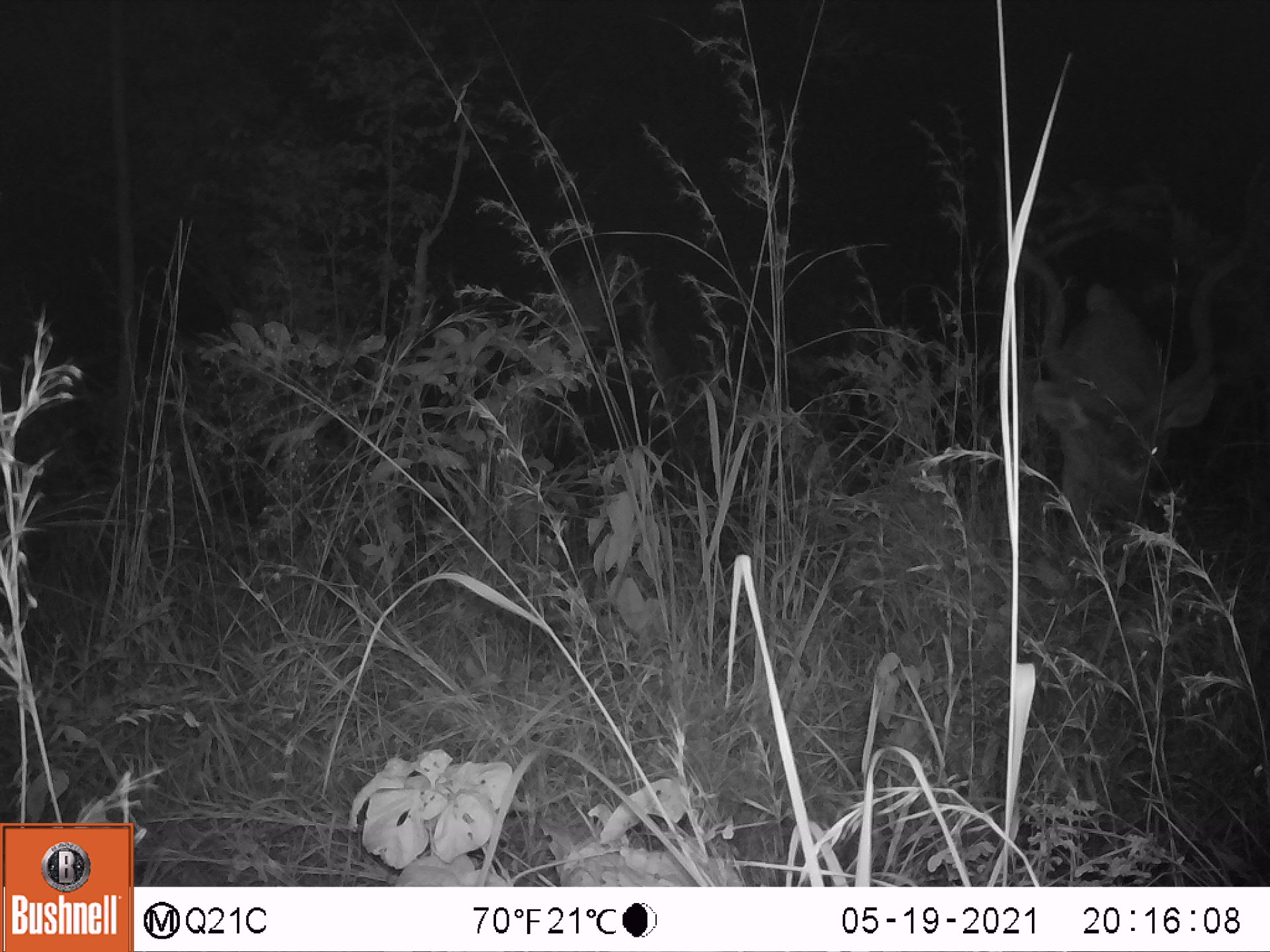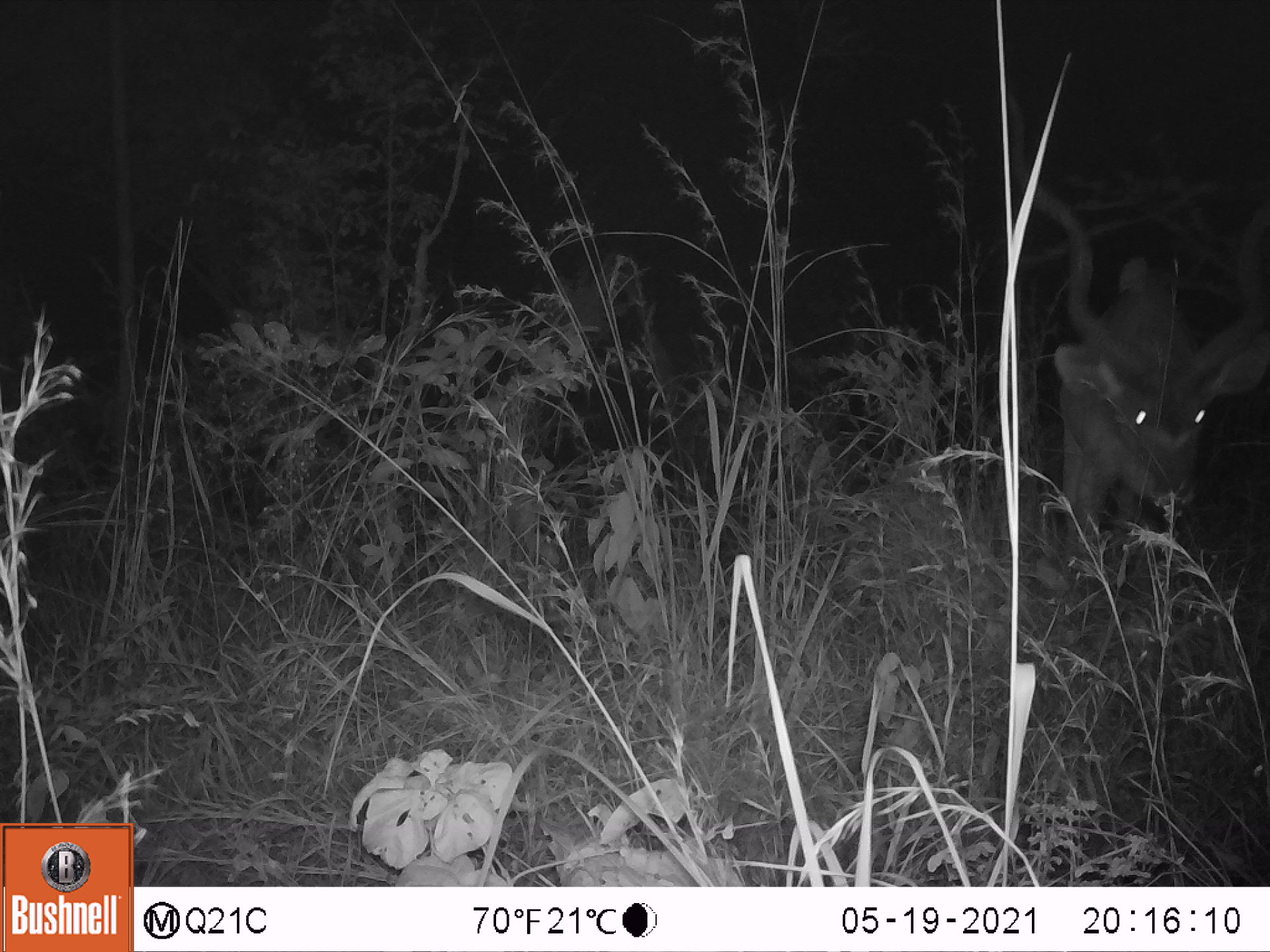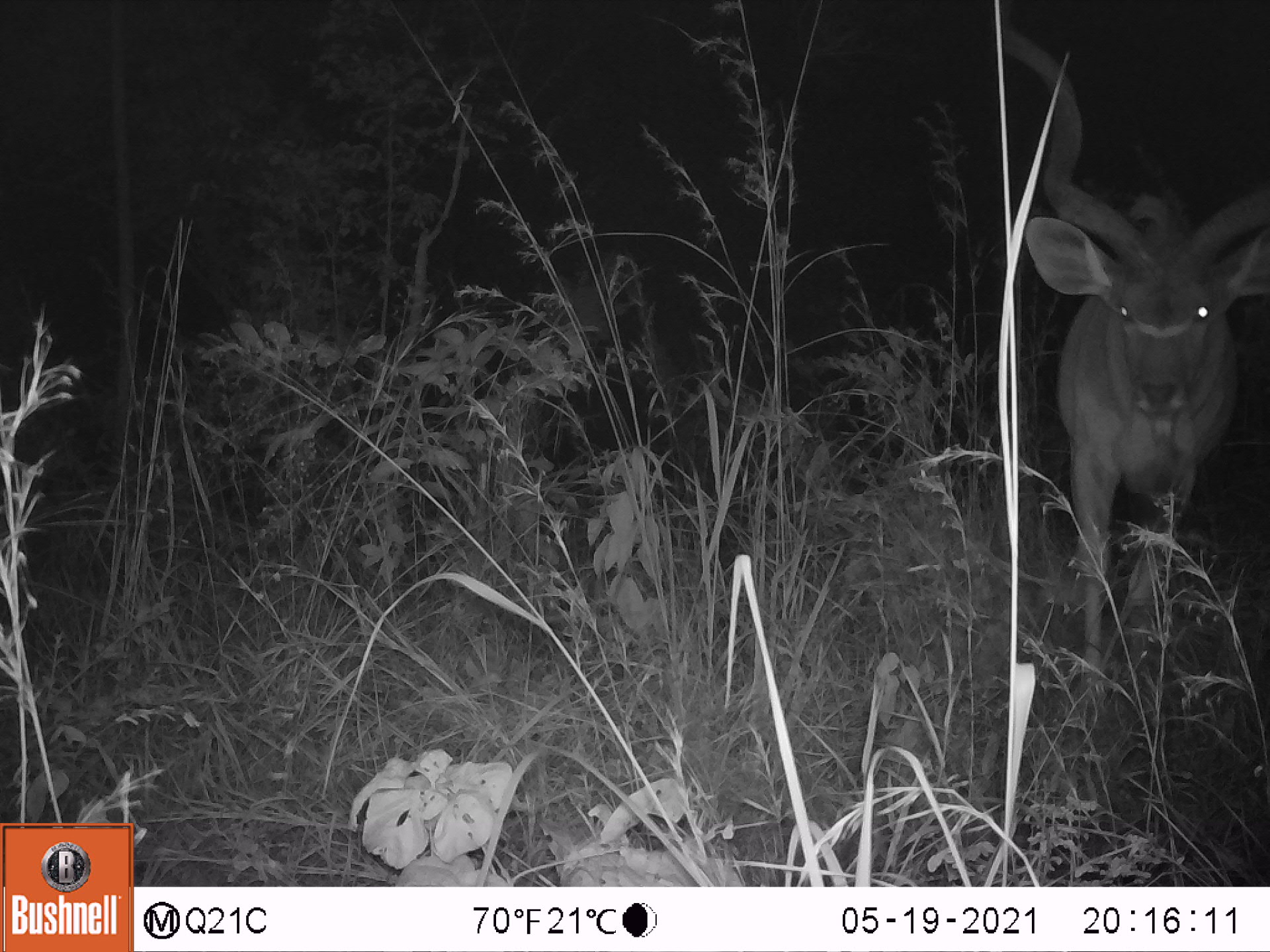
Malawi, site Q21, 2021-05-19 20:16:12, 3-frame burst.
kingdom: Animalia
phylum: Chordata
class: Mammalia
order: Artiodactyla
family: Bovidae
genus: Tragelaphus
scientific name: Tragelaphus strepsiceros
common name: greater kudu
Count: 1.